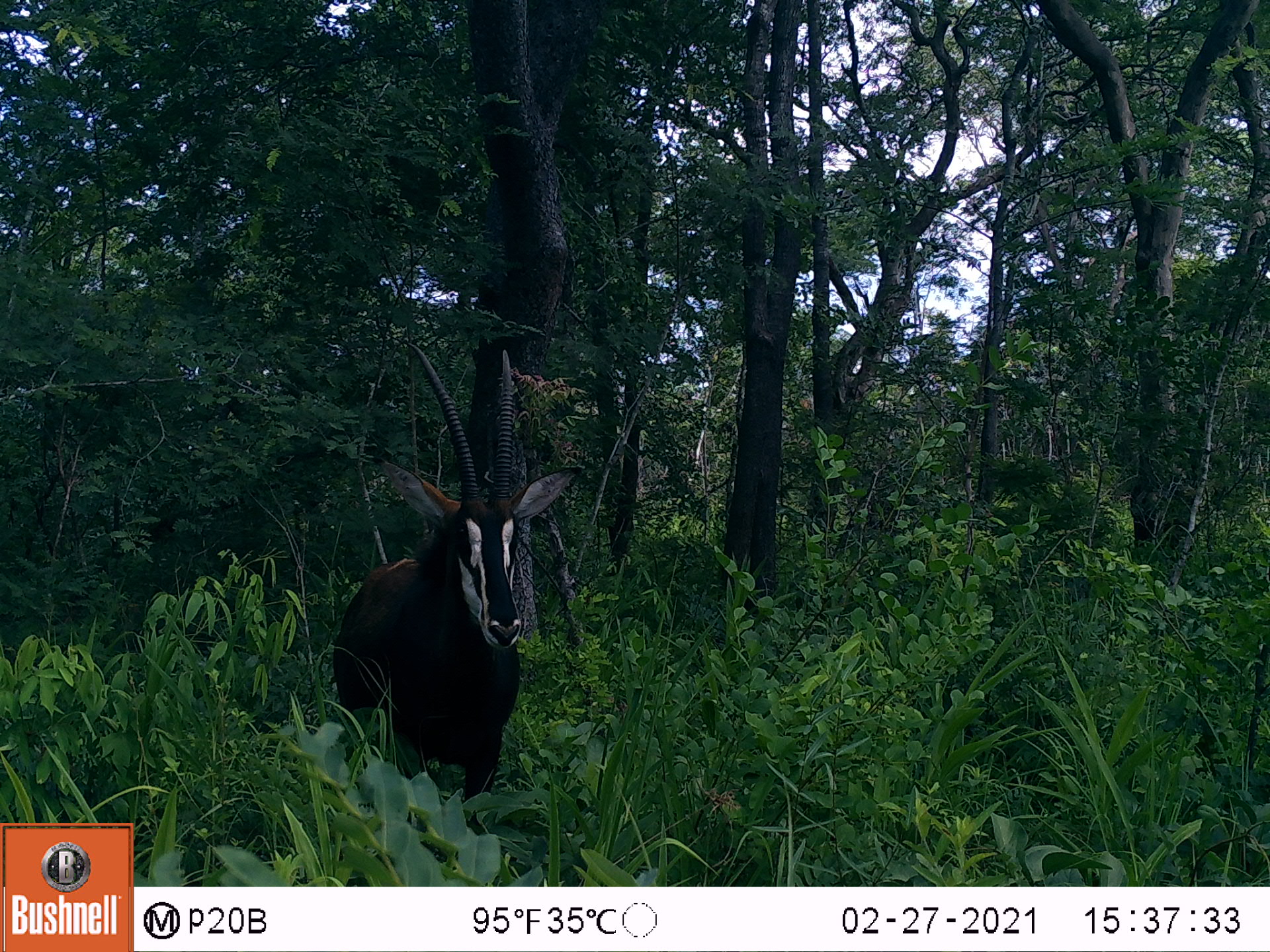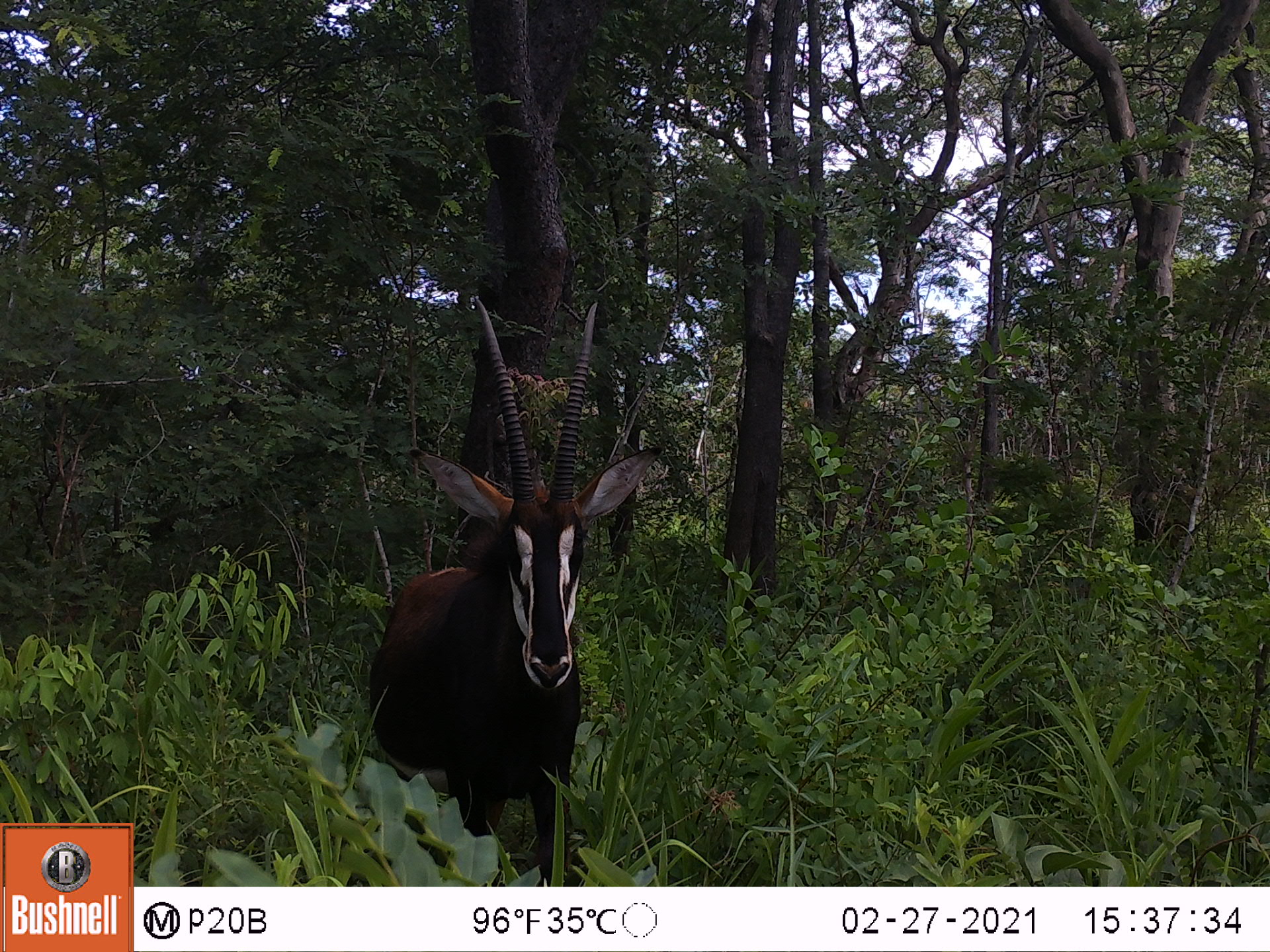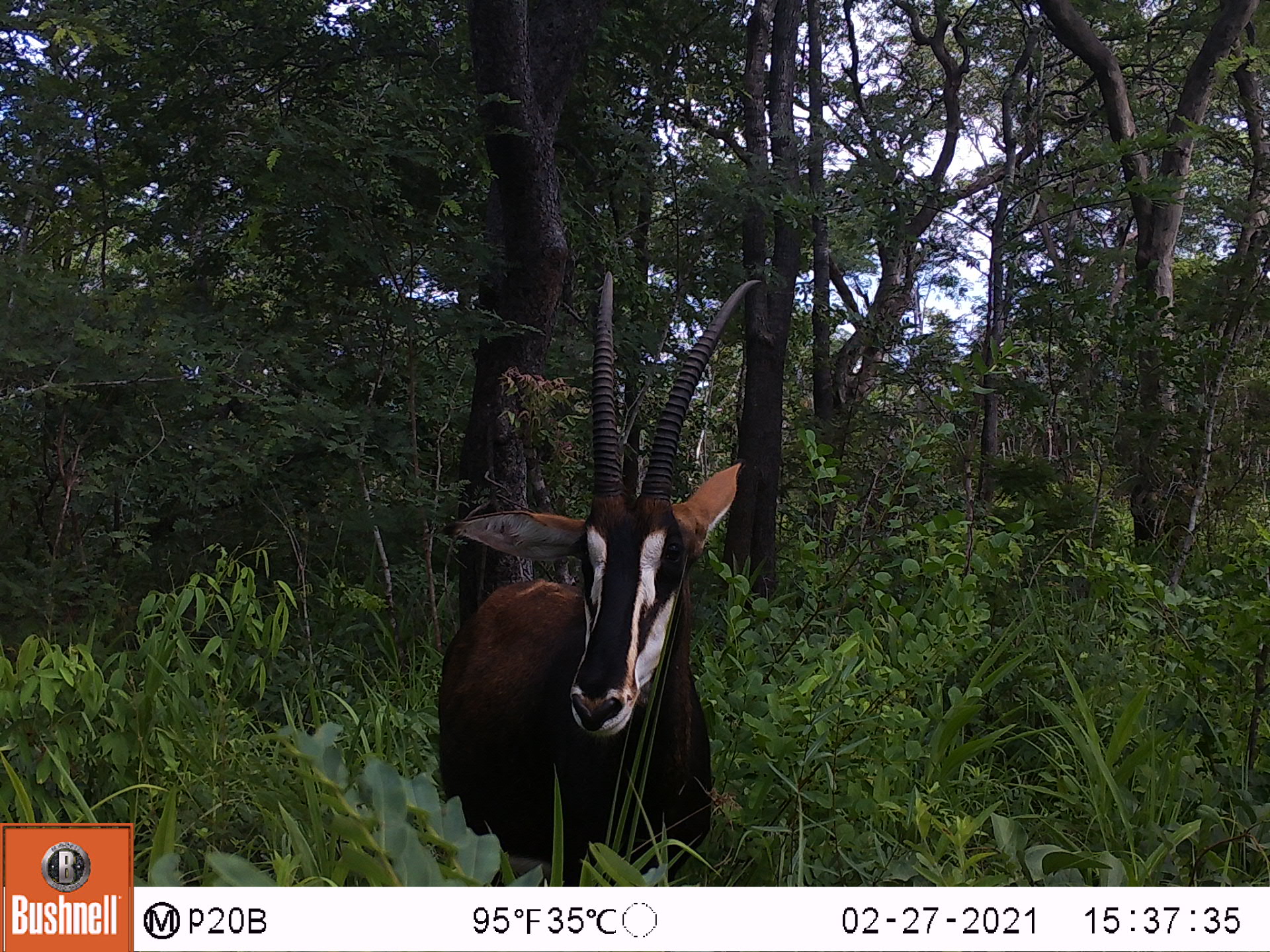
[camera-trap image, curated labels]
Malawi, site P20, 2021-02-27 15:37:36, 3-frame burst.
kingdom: Animalia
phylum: Chordata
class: Mammalia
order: Artiodactyla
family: Bovidae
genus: Hippotragus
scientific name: Hippotragus niger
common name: sable antelope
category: sable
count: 1